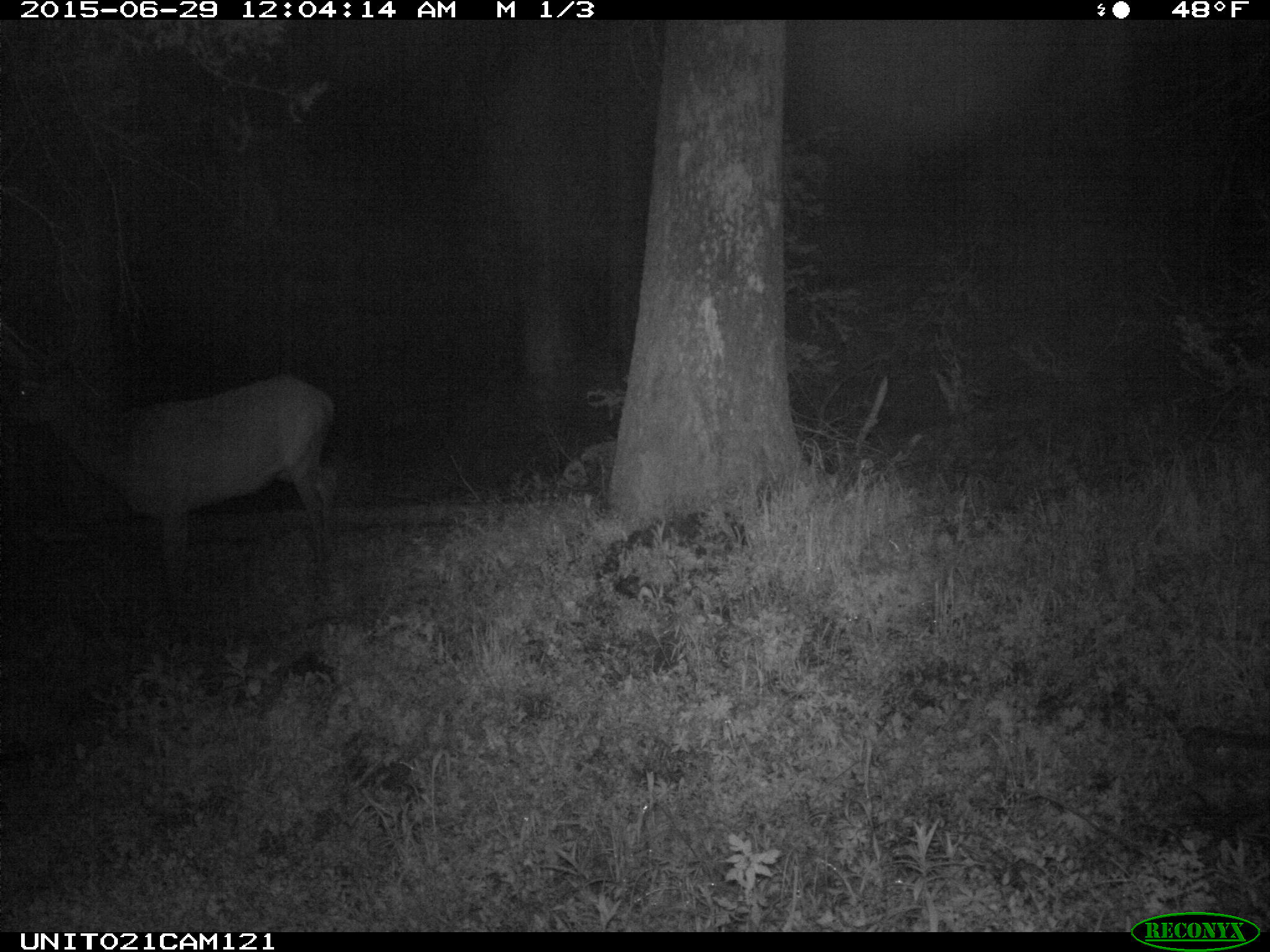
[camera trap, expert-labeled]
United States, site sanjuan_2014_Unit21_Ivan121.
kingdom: Animalia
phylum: Chordata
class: Mammalia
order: Artiodactyla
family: Cervidae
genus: Cervus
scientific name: Cervus elaphus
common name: red deer